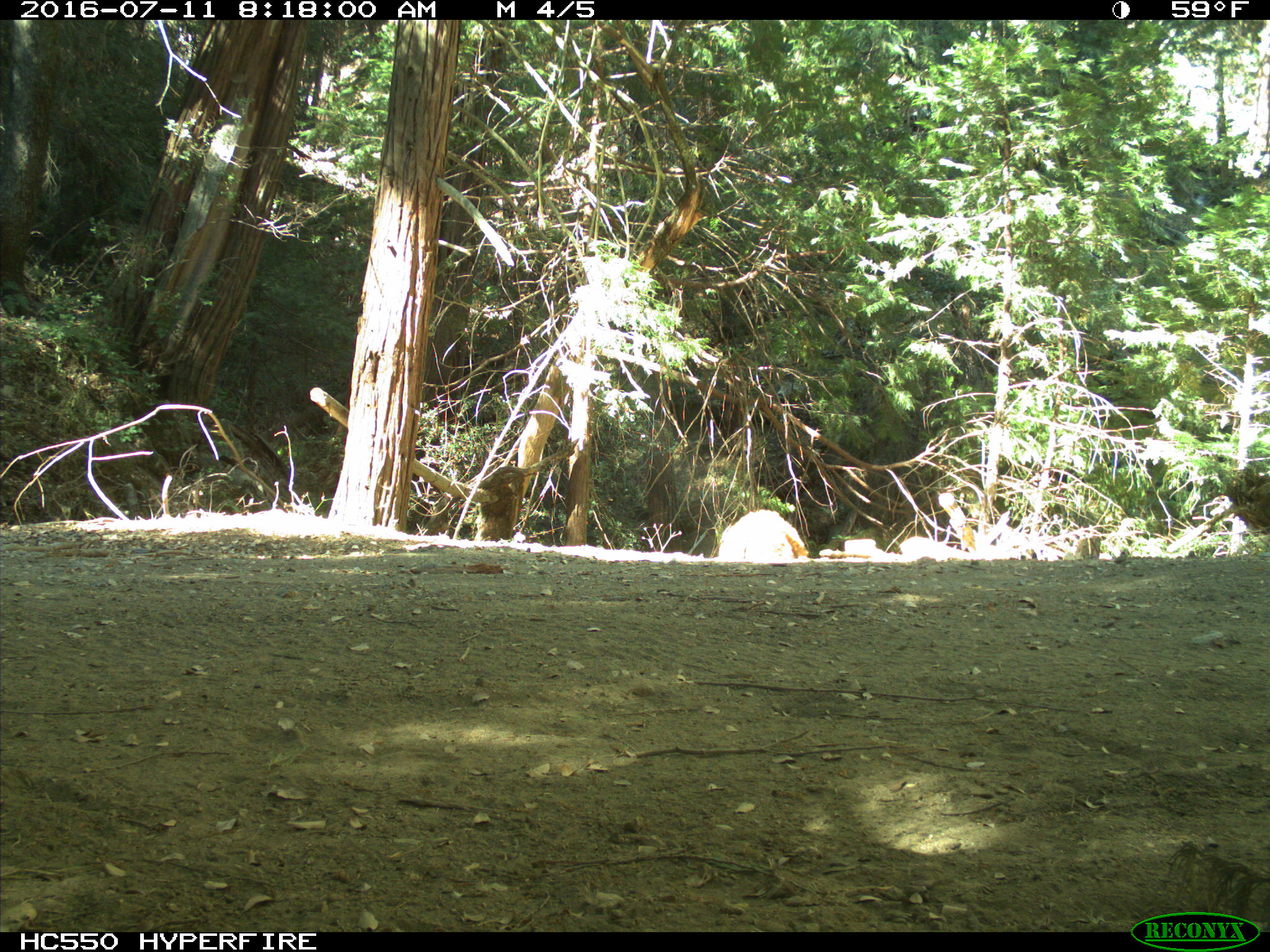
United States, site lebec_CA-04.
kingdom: Animalia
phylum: Chordata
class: Mammalia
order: Carnivora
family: Ursidae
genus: Ursus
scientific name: Ursus americanus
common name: american black bear